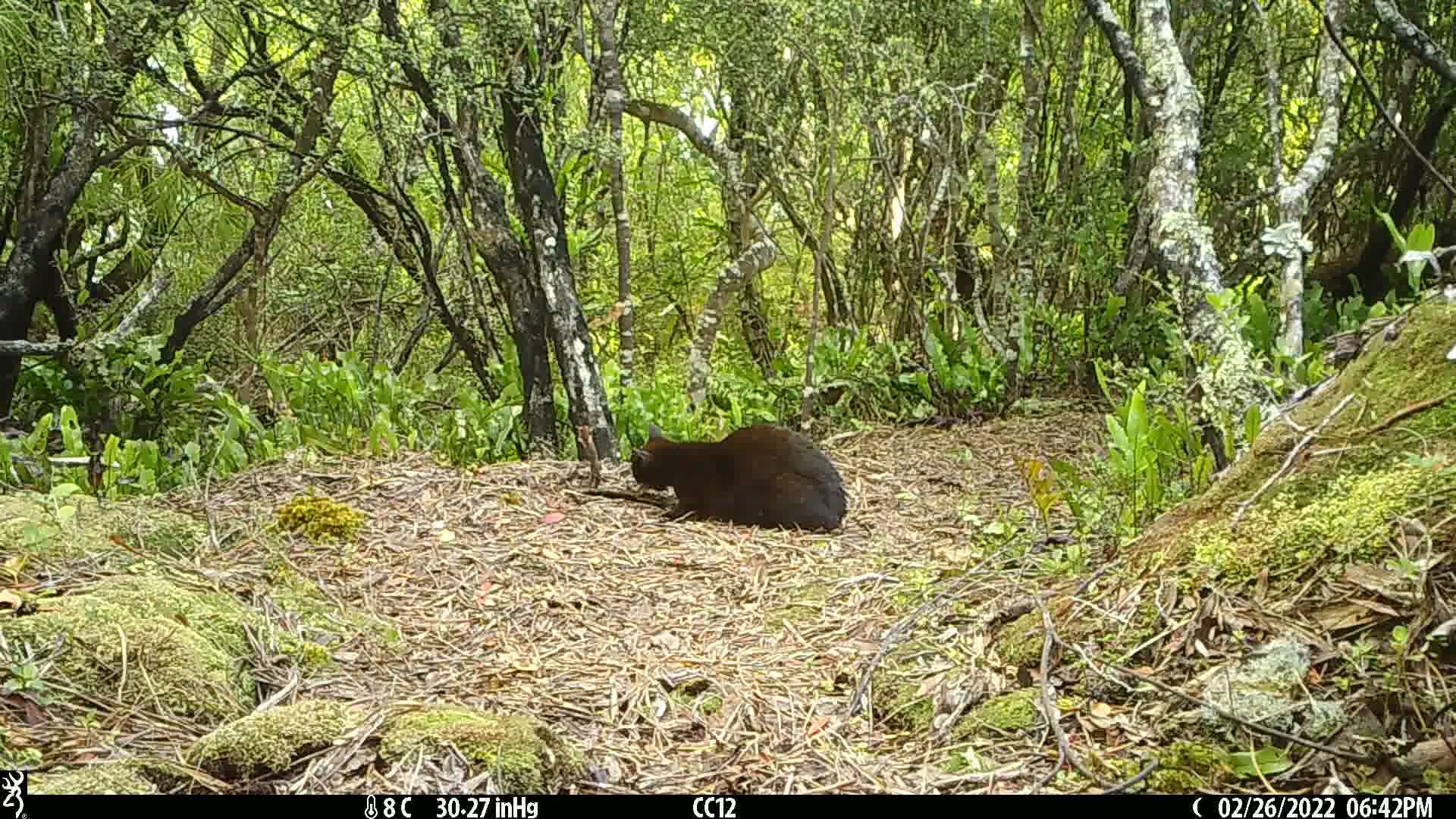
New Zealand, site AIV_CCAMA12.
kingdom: Animalia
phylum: Chordata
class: Mammalia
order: Carnivora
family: Felidae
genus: Felis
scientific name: Felis catus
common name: domestic cat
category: cat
Cat (domestic cat) (Felis catus).